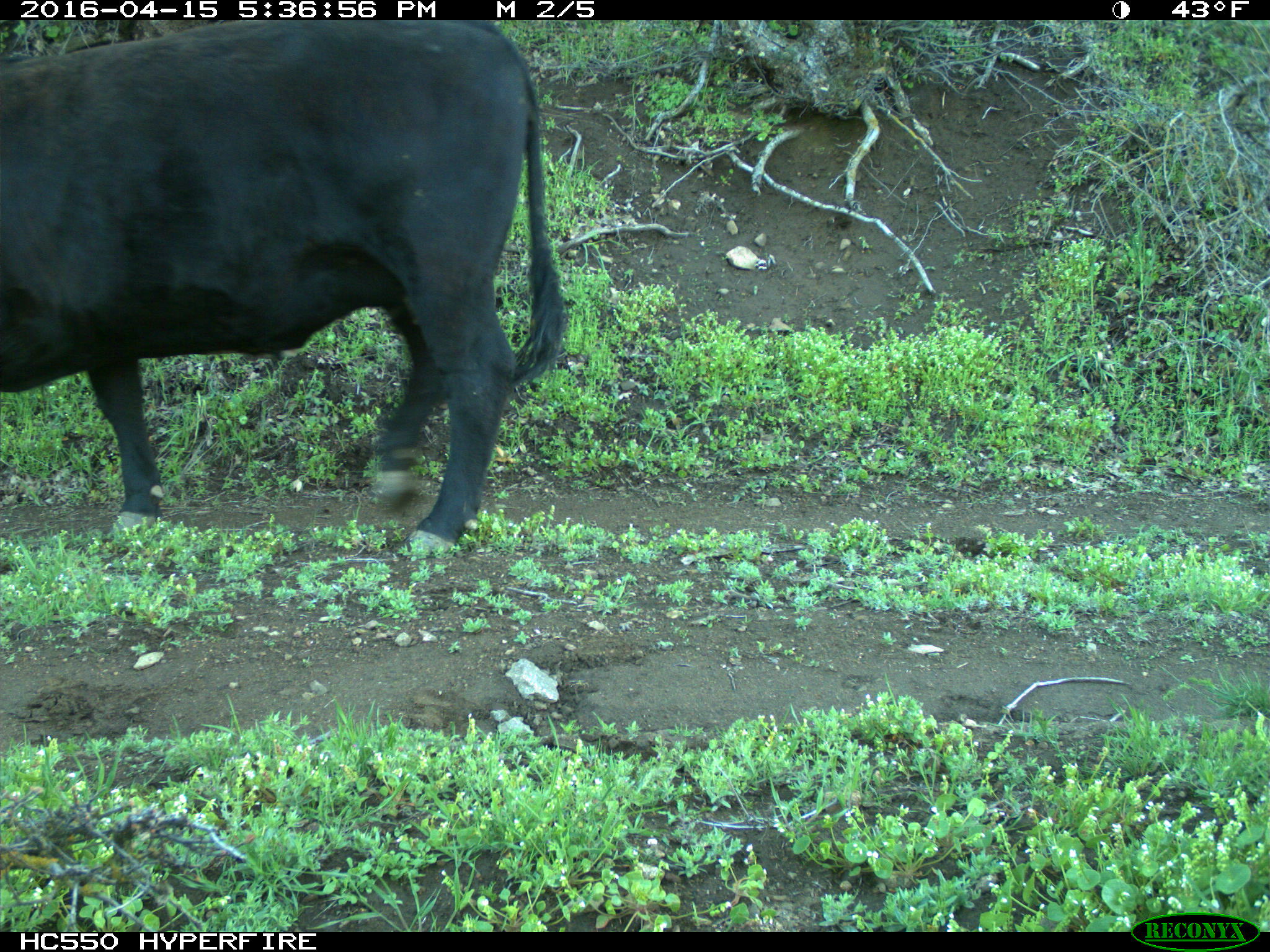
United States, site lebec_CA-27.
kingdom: Animalia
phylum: Chordata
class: Mammalia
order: Artiodactyla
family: Bovidae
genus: Bos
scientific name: Bos taurus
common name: domestic cow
Bos taurus (domestic cow).